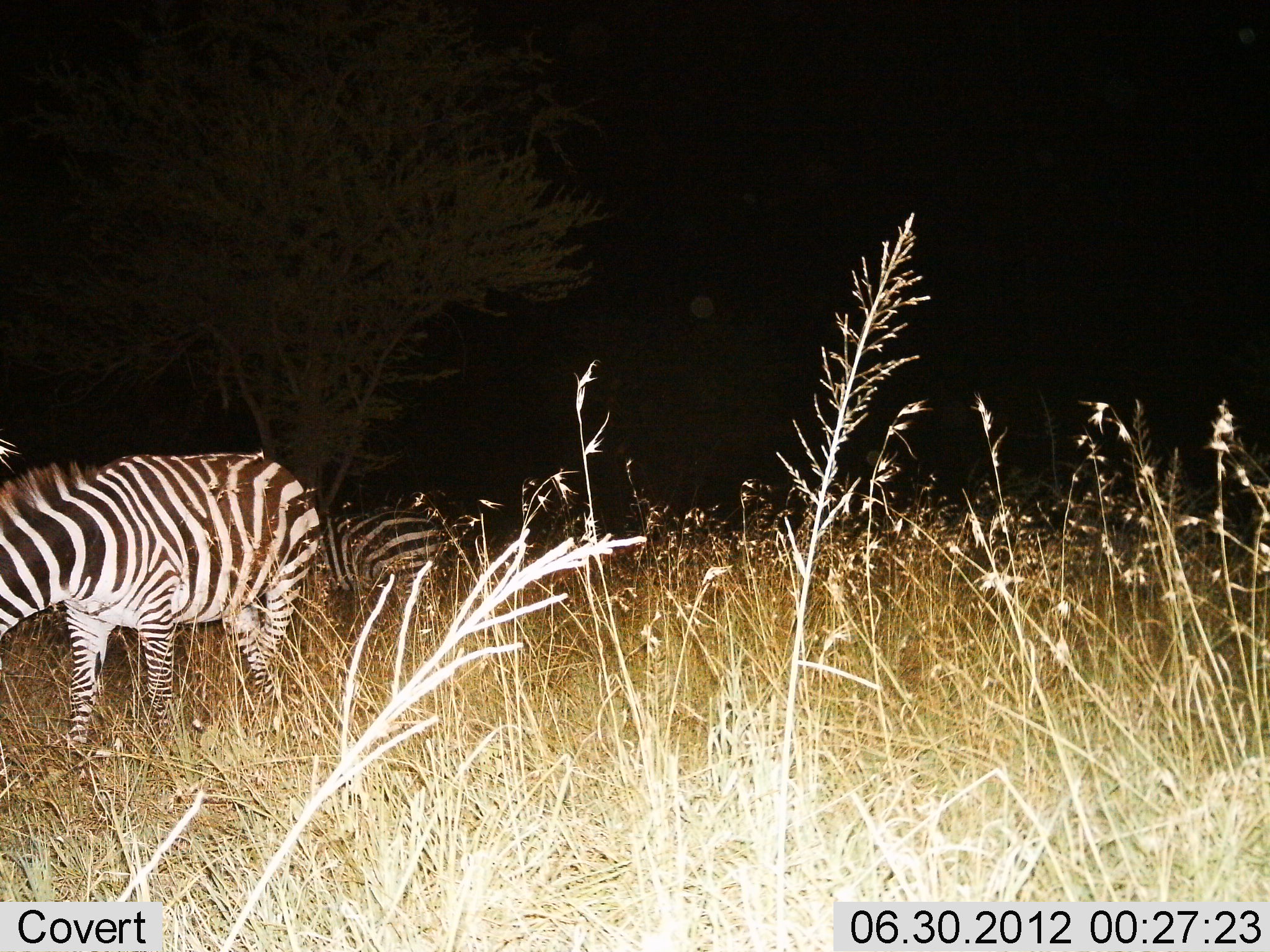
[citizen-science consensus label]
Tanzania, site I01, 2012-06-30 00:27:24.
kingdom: Animalia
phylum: Chordata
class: Mammalia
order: Perissodactyla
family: Equidae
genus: Equus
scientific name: Equus quagga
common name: plains zebra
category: zebra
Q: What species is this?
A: Zebra (plains zebra) (Equus quagga).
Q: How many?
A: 2.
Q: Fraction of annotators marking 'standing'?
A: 70%.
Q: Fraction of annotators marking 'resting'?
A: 0%.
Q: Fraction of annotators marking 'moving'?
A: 0%.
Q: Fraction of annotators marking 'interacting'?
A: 0%.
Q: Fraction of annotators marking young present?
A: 0%.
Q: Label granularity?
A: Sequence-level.